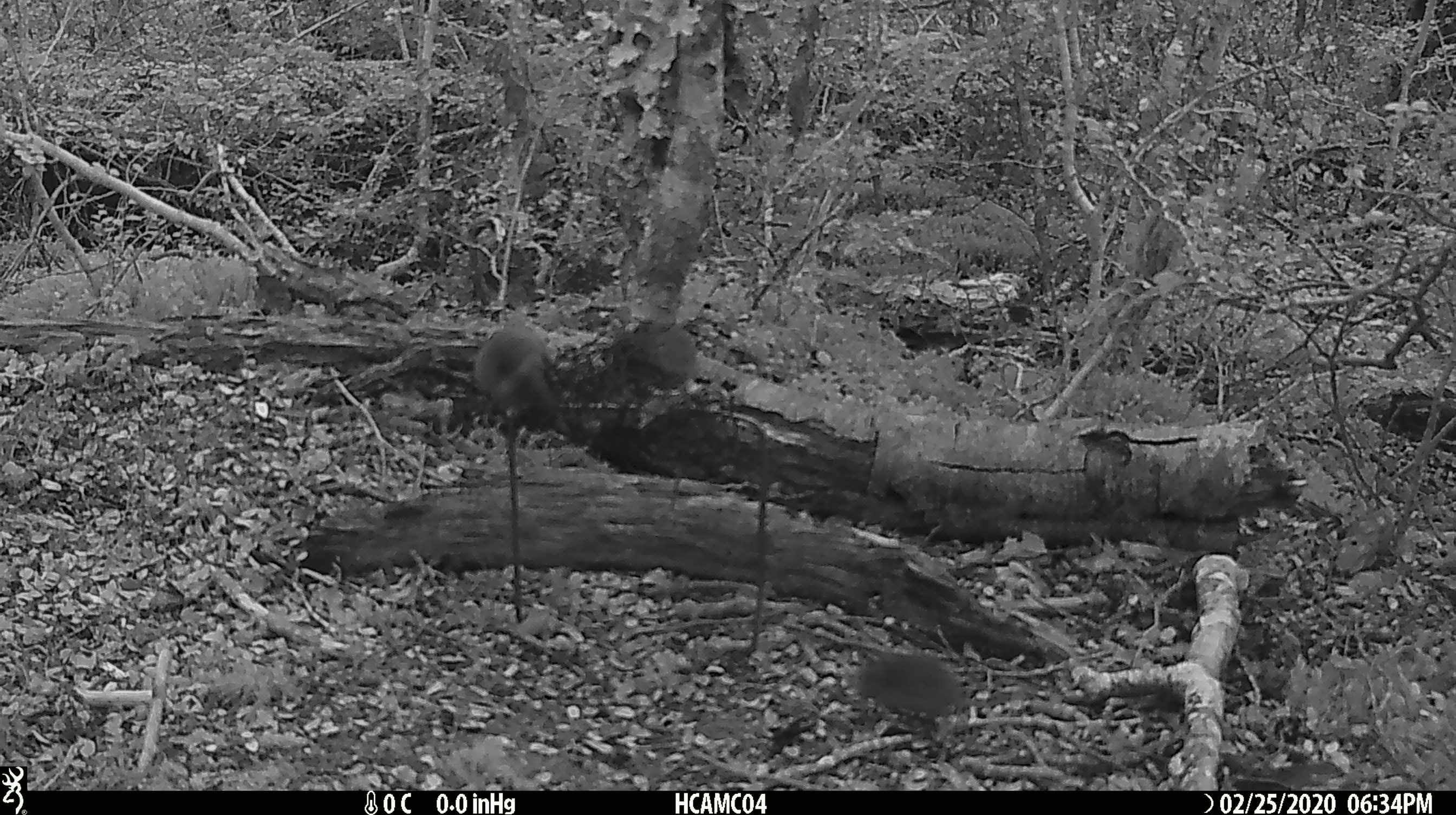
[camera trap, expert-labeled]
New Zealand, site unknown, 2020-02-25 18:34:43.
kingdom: Animalia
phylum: Chordata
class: Mammalia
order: Rodentia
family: Muridae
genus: Mus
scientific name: Mus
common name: mouse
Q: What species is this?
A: Mouse (Mus).